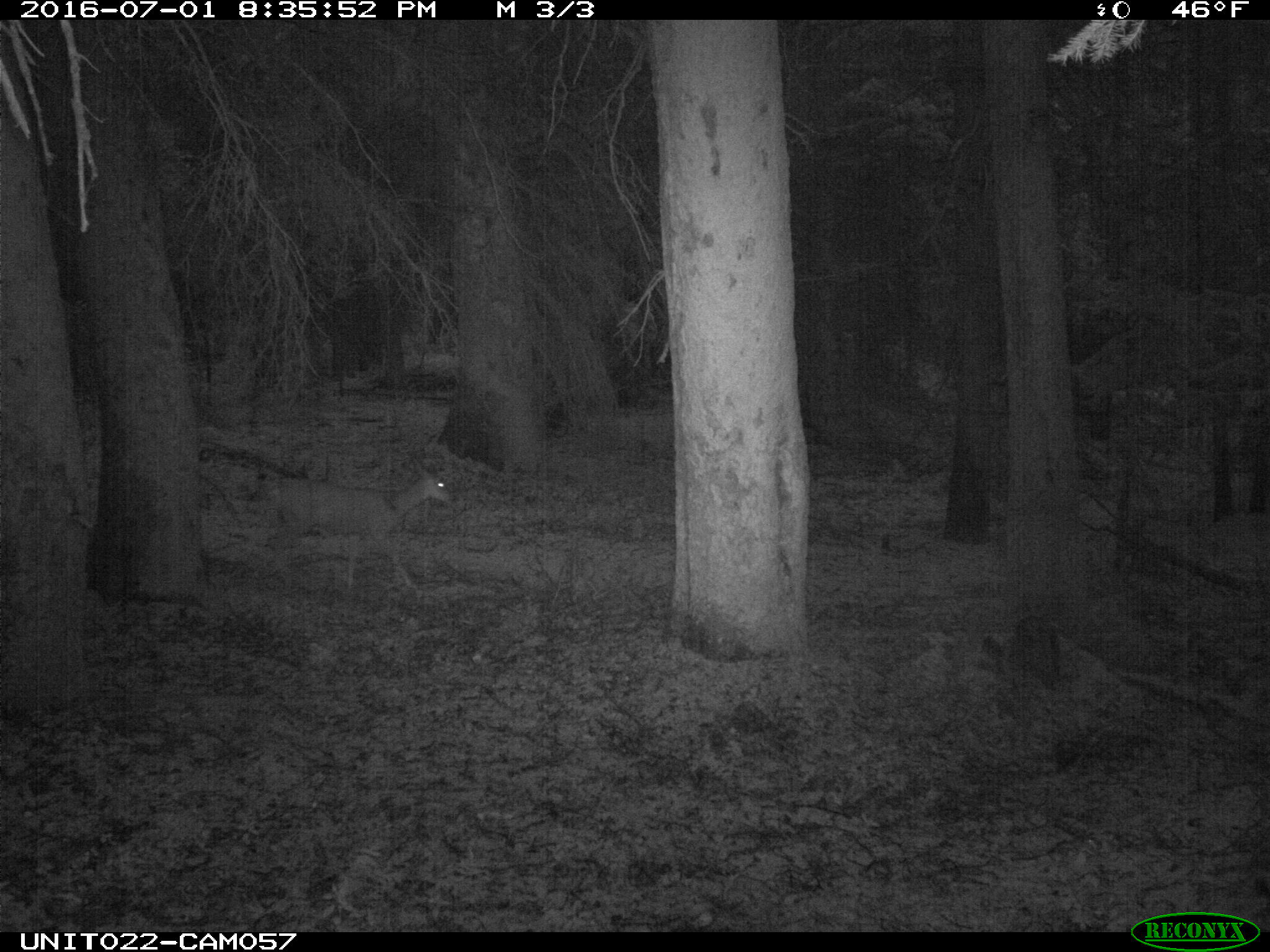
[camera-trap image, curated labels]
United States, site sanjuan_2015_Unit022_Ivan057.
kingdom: Animalia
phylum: Chordata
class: Mammalia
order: Artiodactyla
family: Cervidae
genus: Odocoileus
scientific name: Odocoileus hemionus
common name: mule deer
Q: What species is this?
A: Odocoileus hemionus (mule deer).